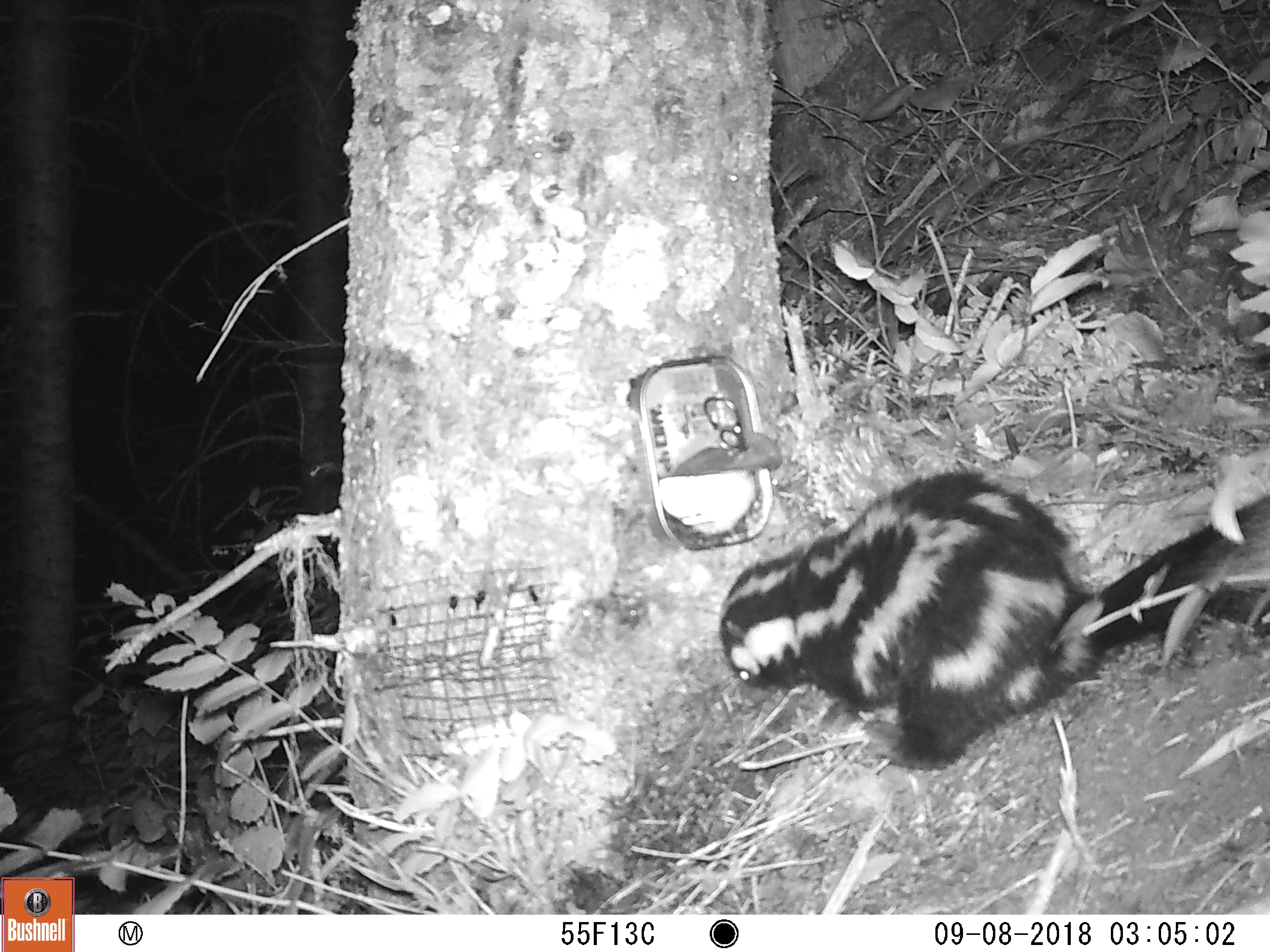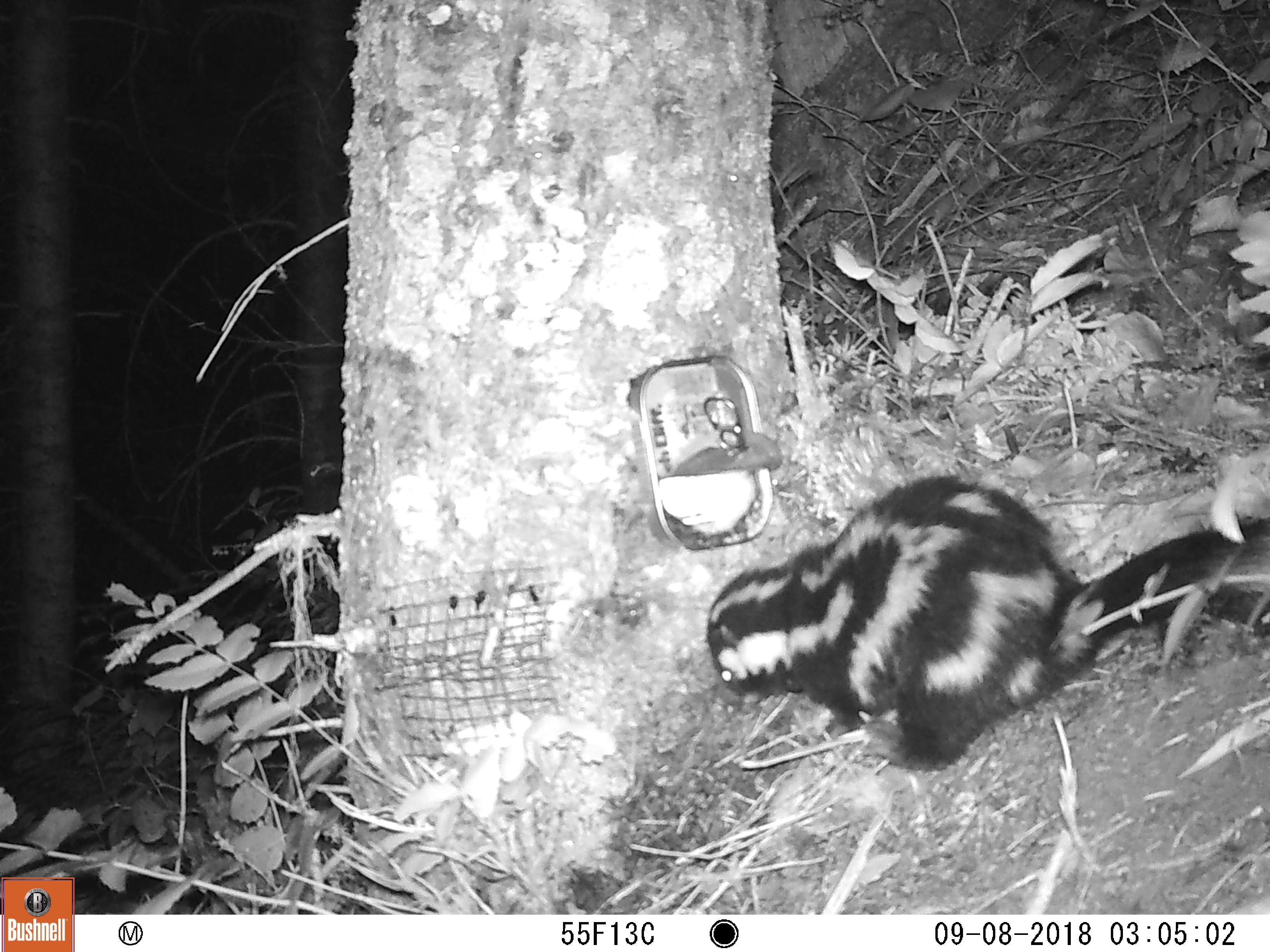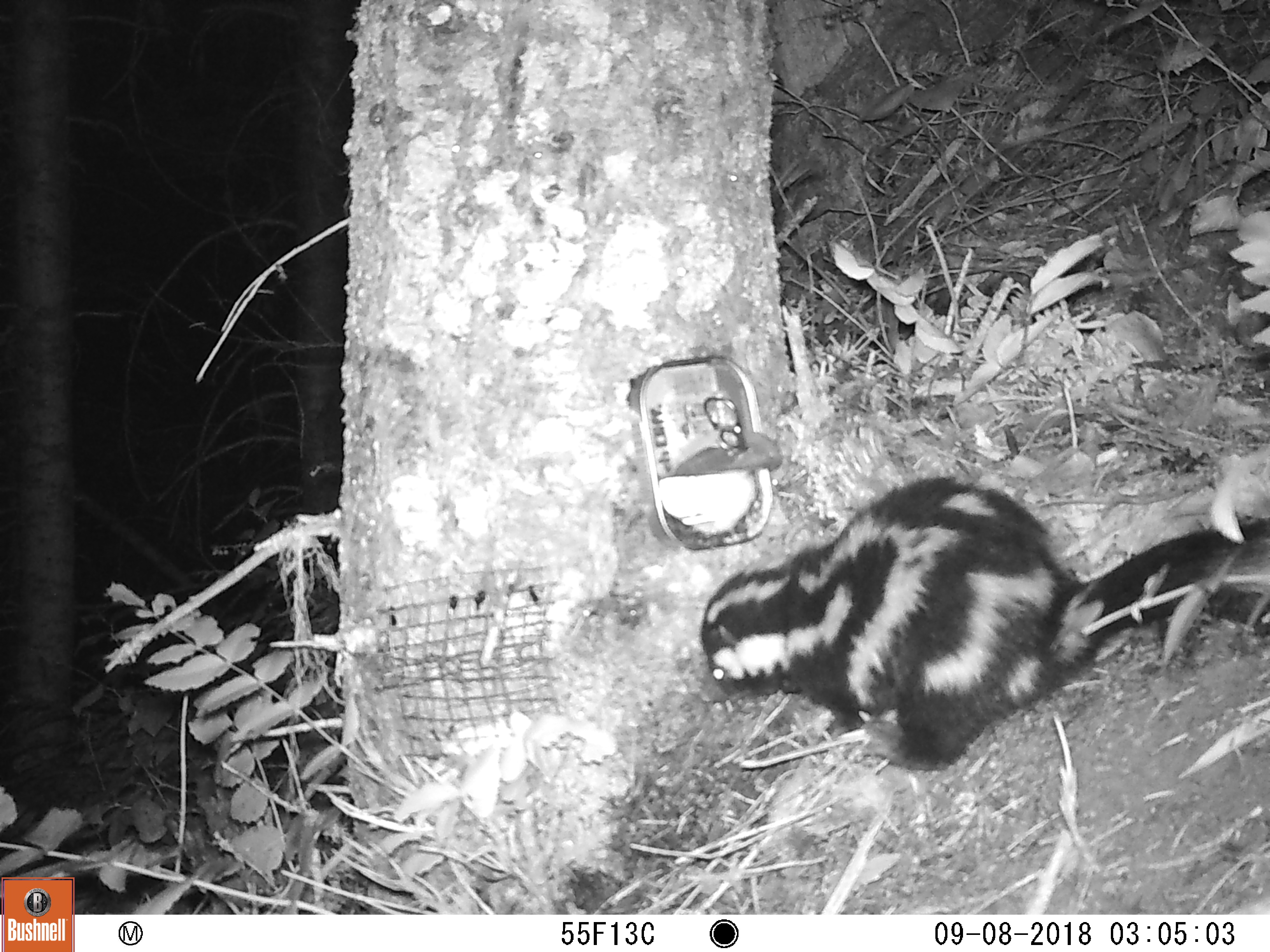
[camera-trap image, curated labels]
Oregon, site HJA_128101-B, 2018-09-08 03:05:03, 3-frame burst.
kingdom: Animalia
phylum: Chordata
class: Mammalia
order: Carnivora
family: Mephitidae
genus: Spilogale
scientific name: Spilogale gracilis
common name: western spotted skunk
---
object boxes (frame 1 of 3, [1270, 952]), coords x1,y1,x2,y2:
western spotted skunk: 701,440,1263,788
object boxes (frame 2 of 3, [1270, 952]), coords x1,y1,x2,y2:
western spotted skunk: 683,448,1263,799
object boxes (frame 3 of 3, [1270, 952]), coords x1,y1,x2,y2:
western spotted skunk: 685,464,1263,786